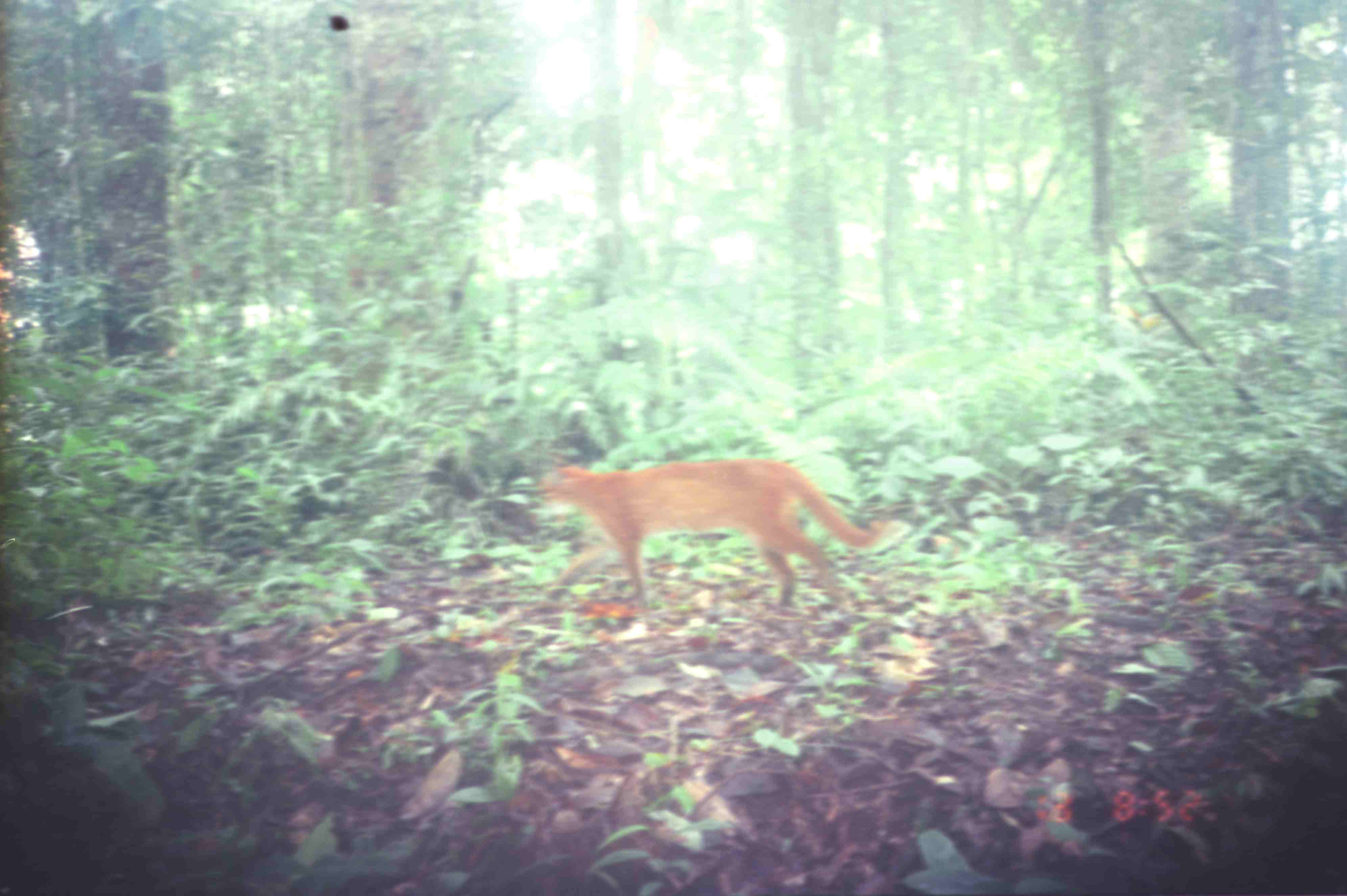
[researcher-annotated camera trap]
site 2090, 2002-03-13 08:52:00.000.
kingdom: Animalia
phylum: Chordata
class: Mammalia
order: Carnivora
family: Felidae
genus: Catopuma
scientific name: Catopuma temminckii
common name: asian golden cat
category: pardofelis temminckii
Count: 1.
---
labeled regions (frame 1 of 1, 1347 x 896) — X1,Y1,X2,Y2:
pardofelis temminckii: 534,454,885,605